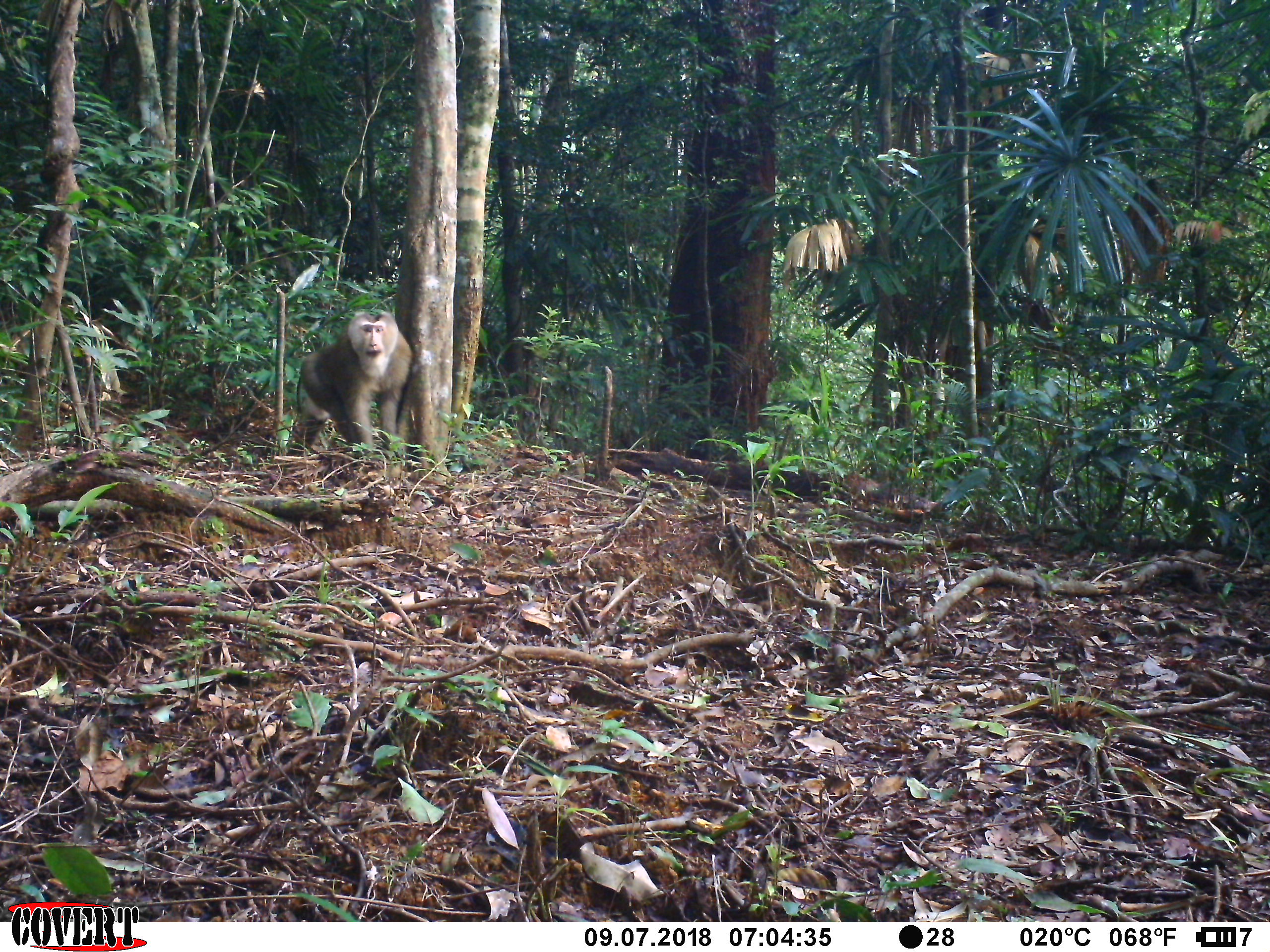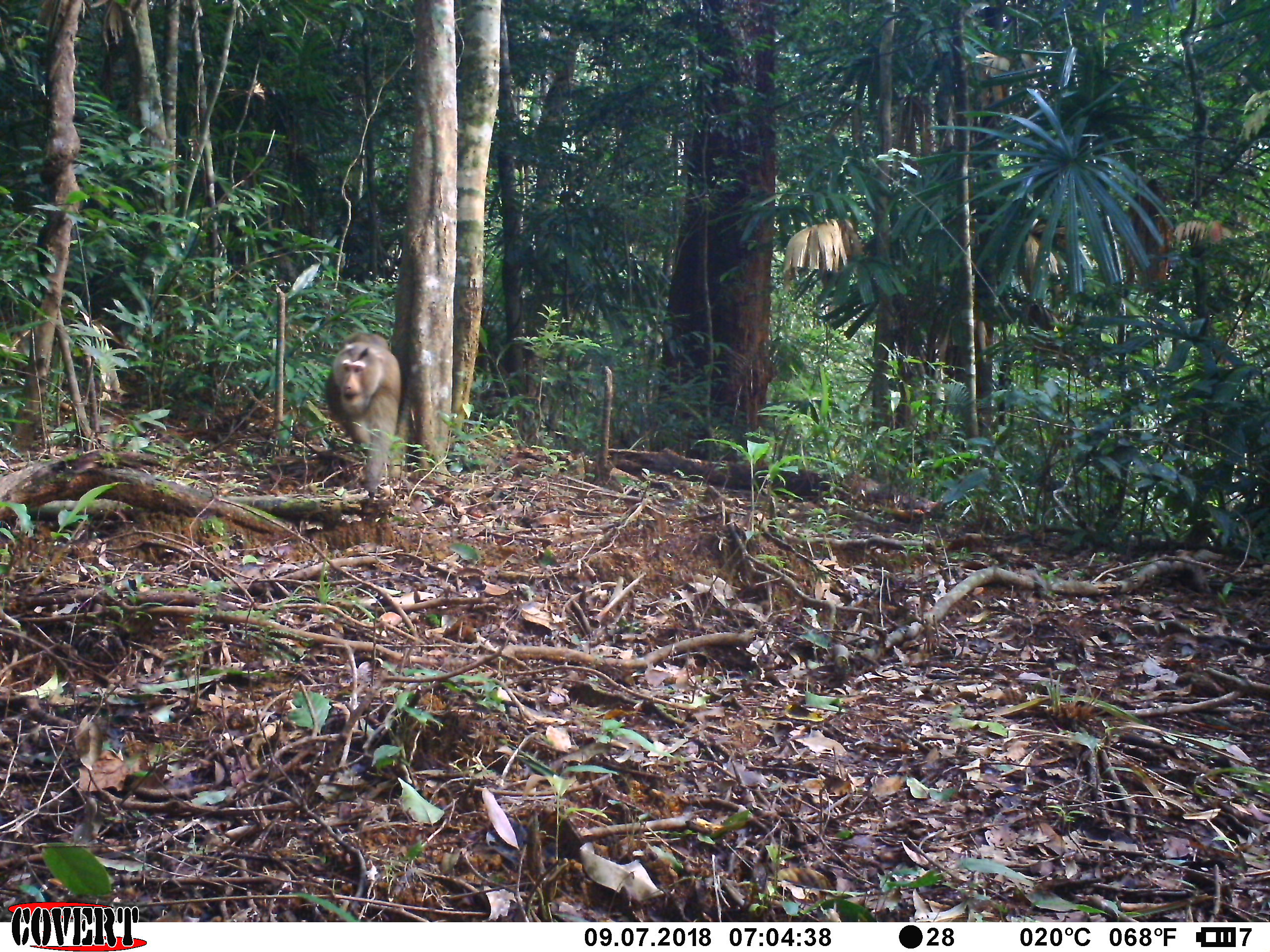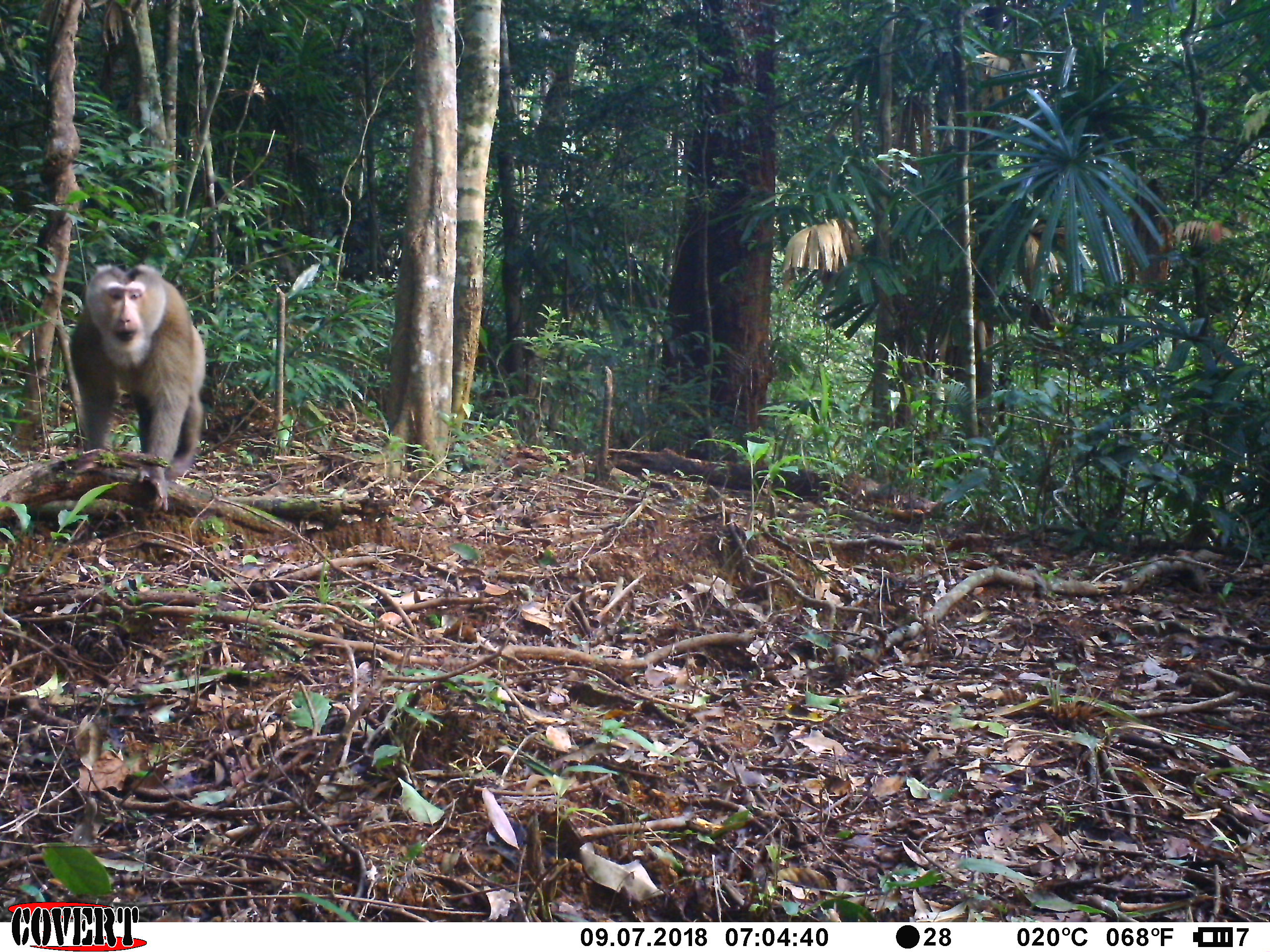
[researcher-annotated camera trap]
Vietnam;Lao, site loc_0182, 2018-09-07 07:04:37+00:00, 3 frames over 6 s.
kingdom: Animalia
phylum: Chordata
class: Mammalia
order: Primates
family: Cercopithecidae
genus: Macaca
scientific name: Macaca nemestrina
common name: pig-tailed macaque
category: pig tailed macaque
Pig tailed macaque (pig-tailed macaque) (Macaca nemestrina). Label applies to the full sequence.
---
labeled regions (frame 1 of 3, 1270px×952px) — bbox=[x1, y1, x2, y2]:
pig tailed macaque: bbox=[283, 309, 413, 456]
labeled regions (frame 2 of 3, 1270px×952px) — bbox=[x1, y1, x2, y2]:
pig tailed macaque: bbox=[322, 331, 402, 493]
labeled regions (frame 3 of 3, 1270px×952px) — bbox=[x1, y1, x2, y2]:
pig tailed macaque: bbox=[68, 263, 206, 511]